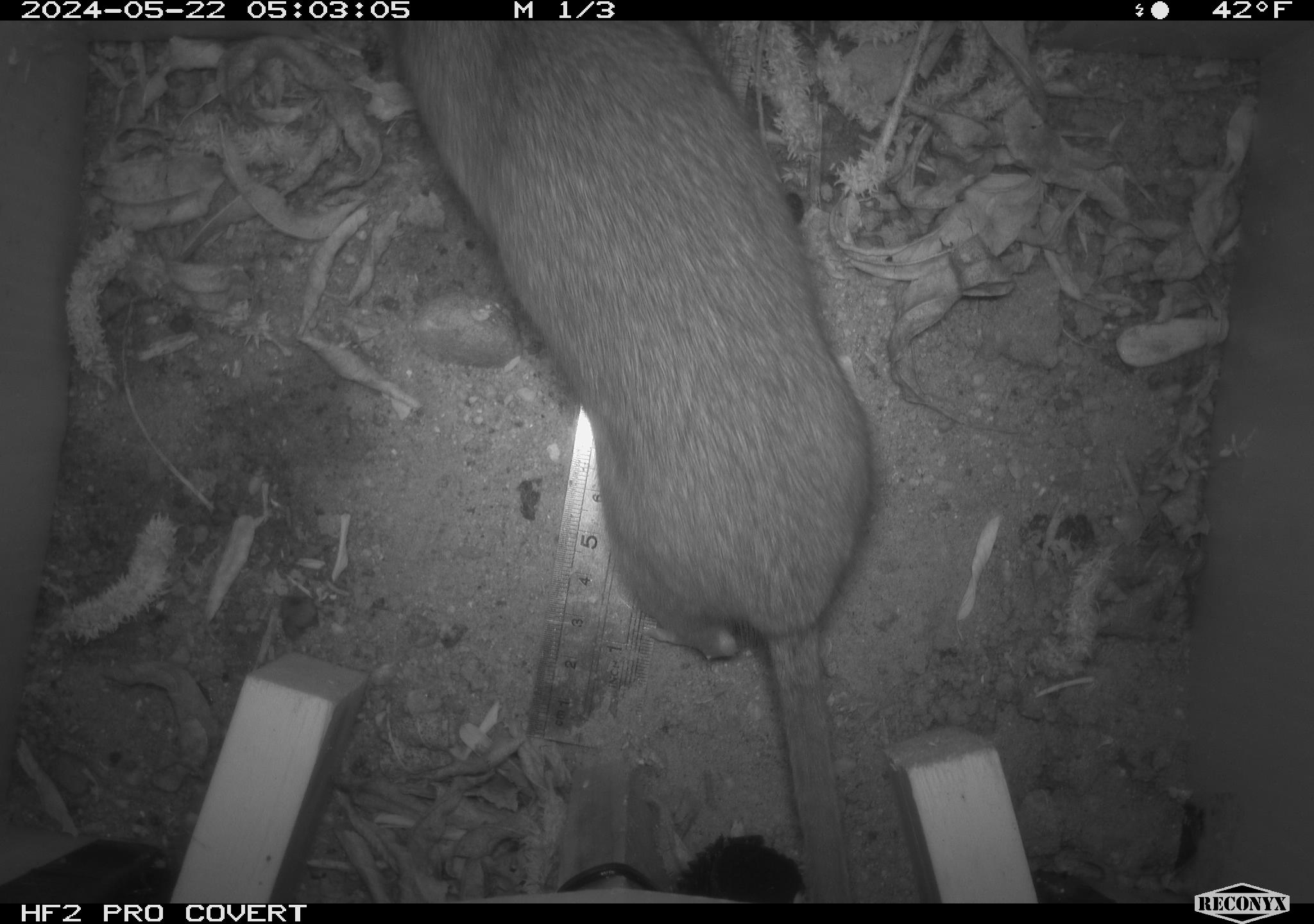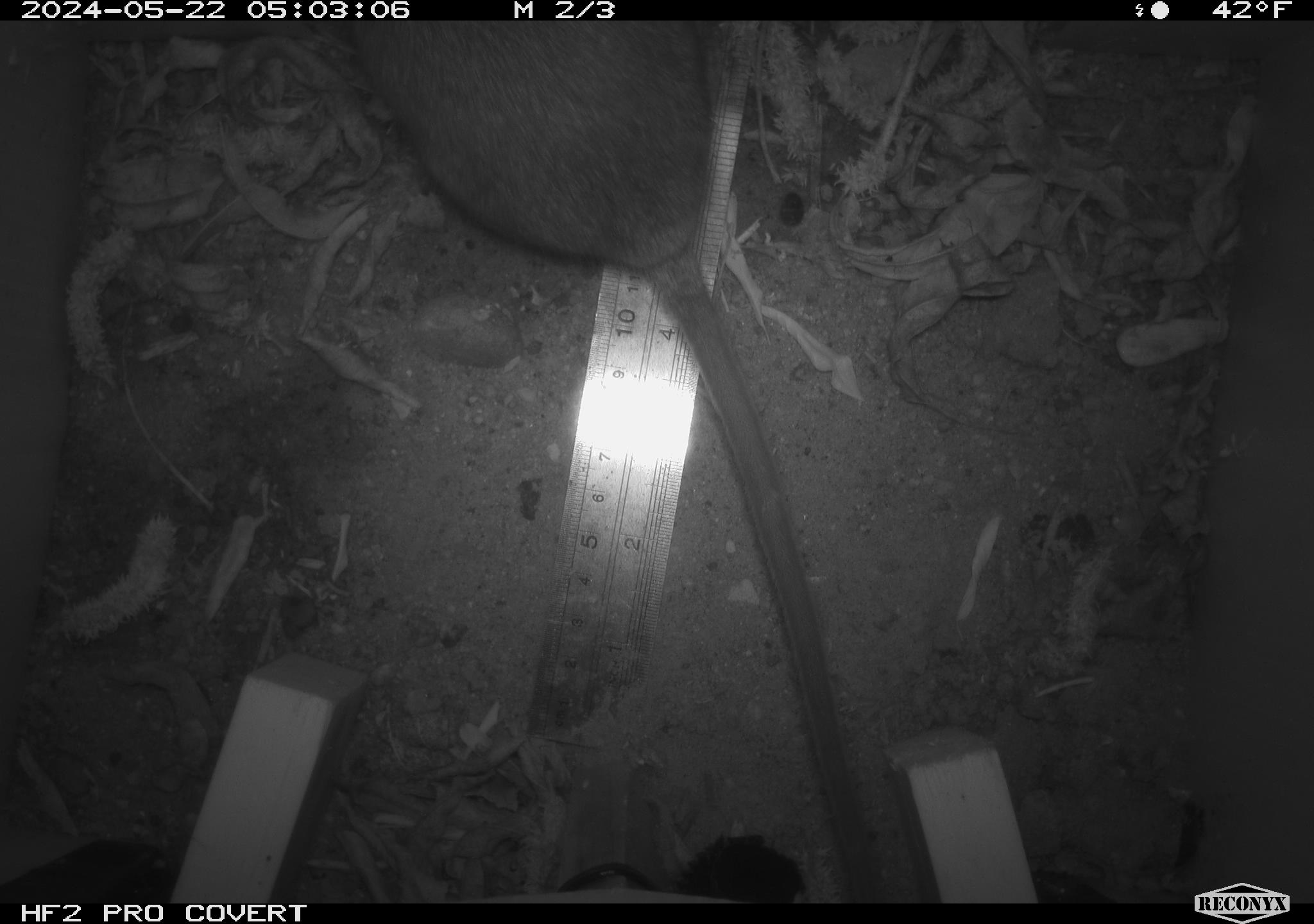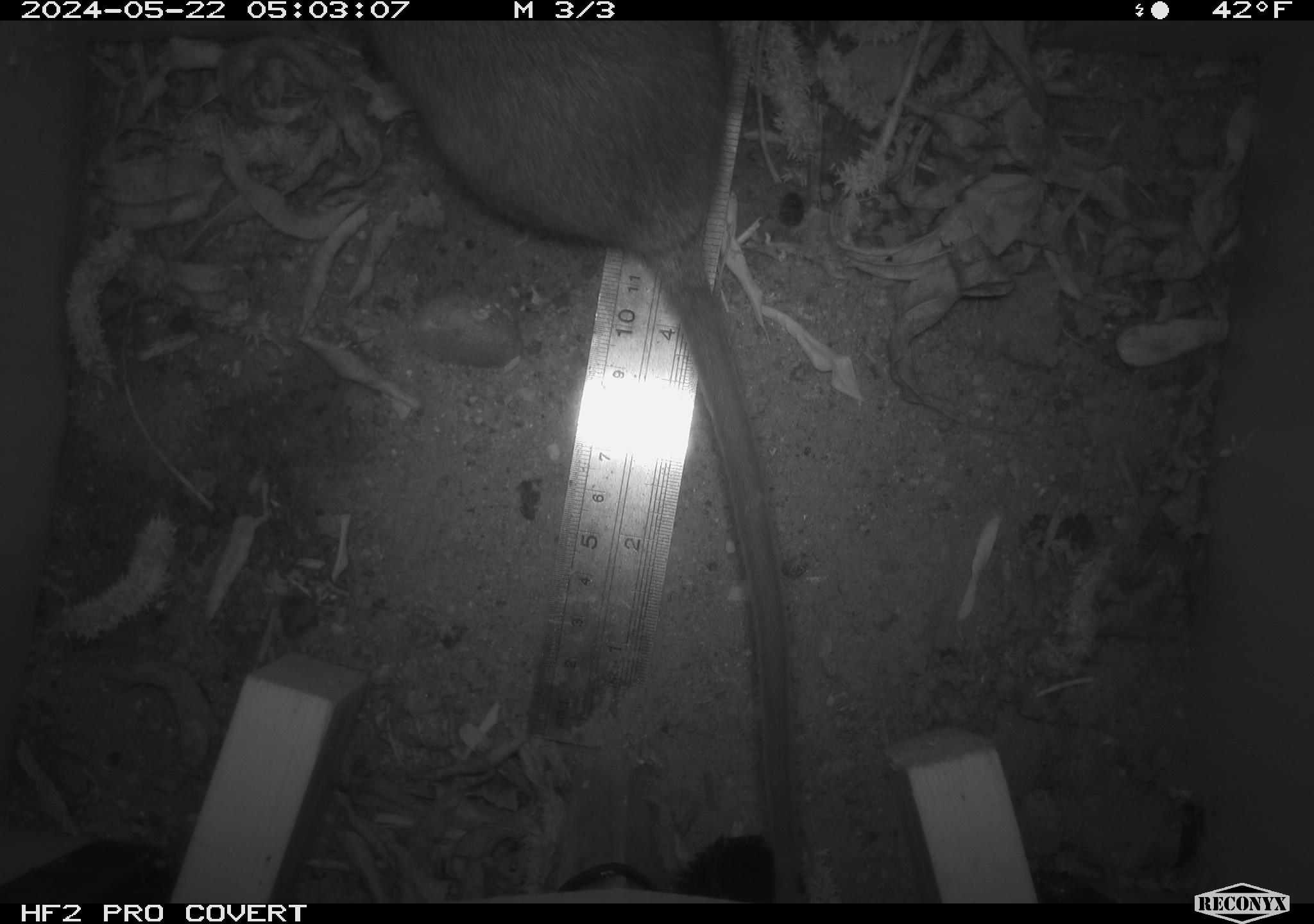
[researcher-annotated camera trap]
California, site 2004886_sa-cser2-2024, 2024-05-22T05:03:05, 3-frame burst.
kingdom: Animalia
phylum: Chordata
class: Mammalia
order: Rodentia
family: Muridae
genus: Rattus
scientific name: Rattus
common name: rat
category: rattus species